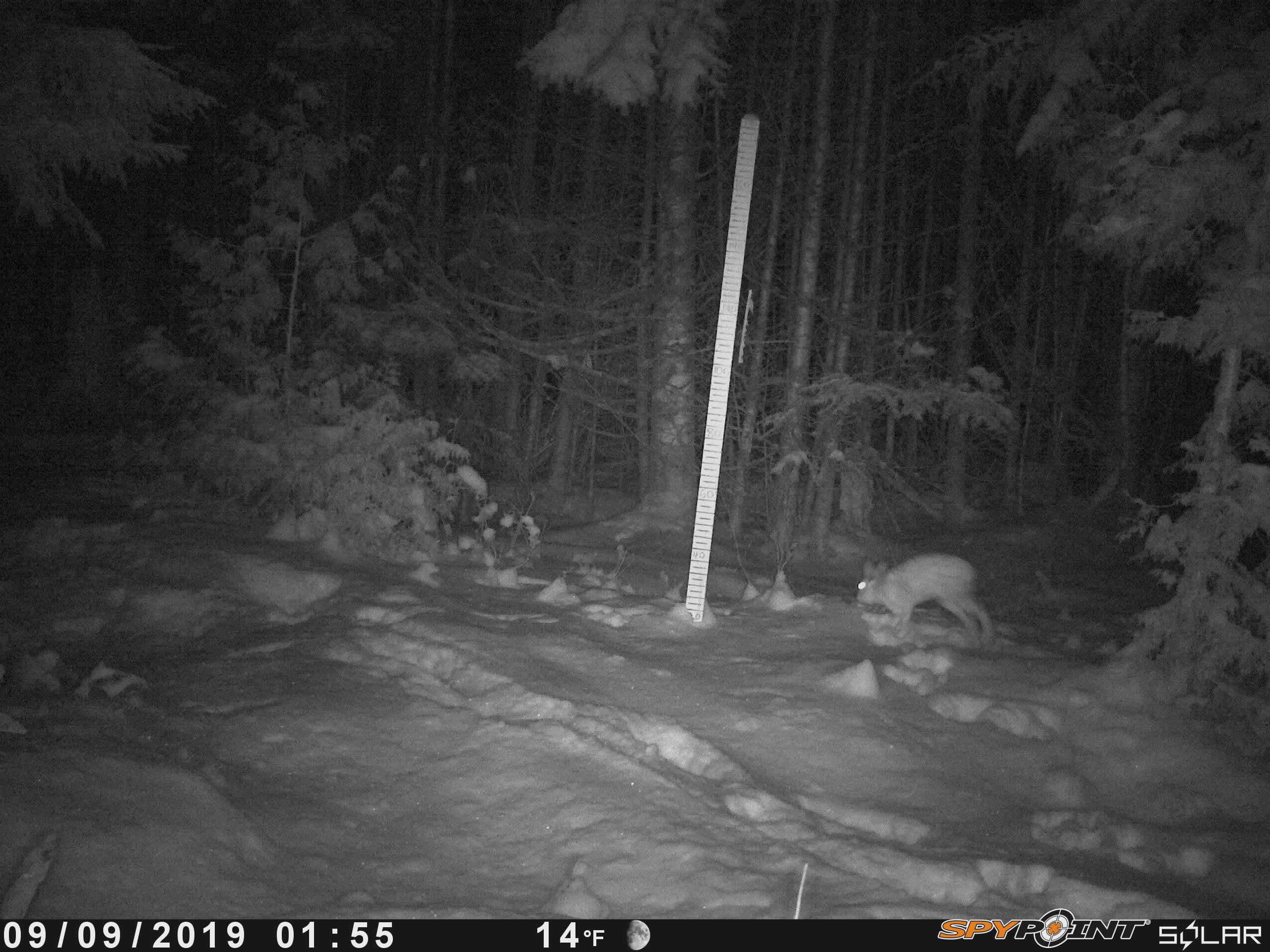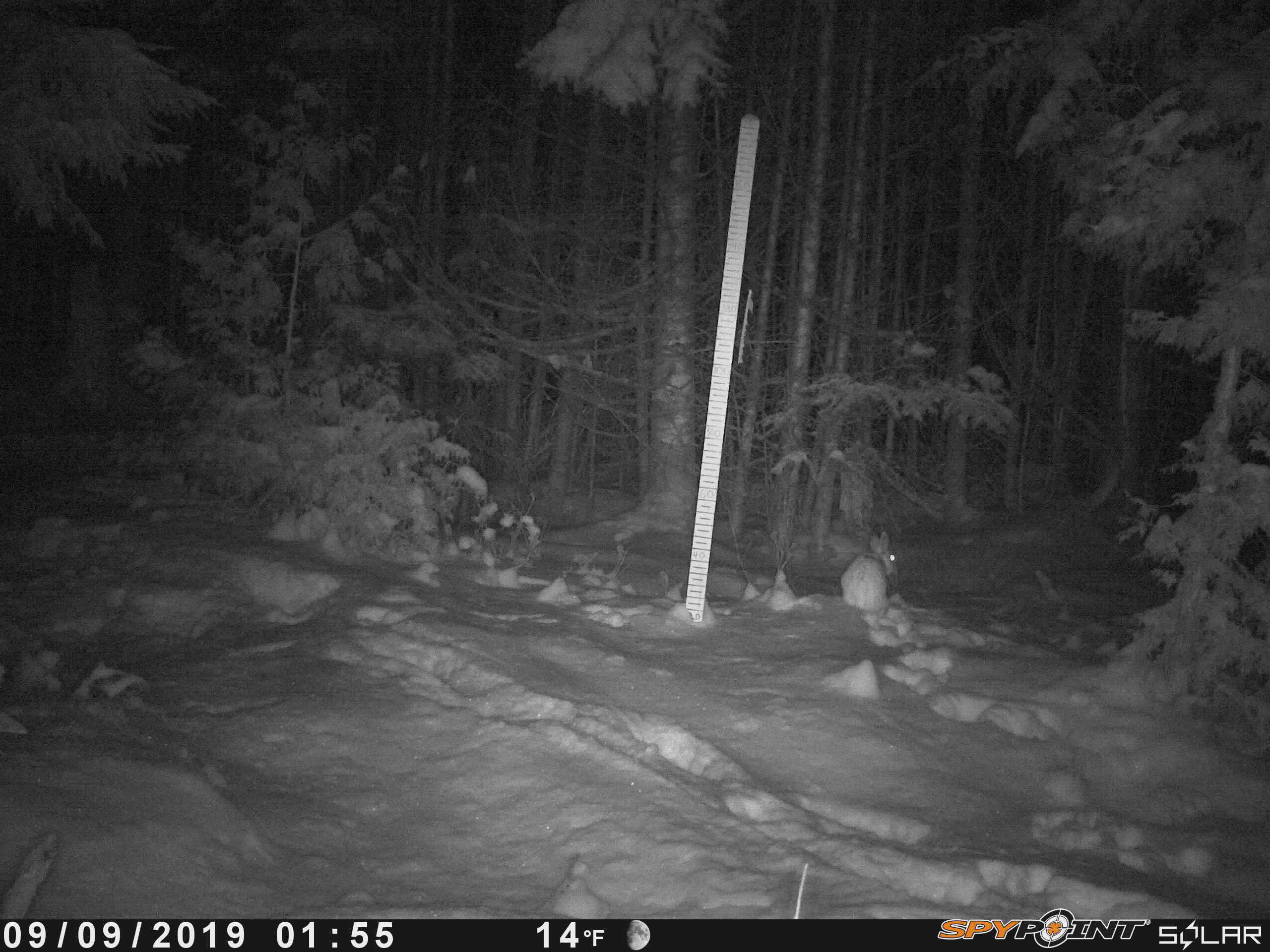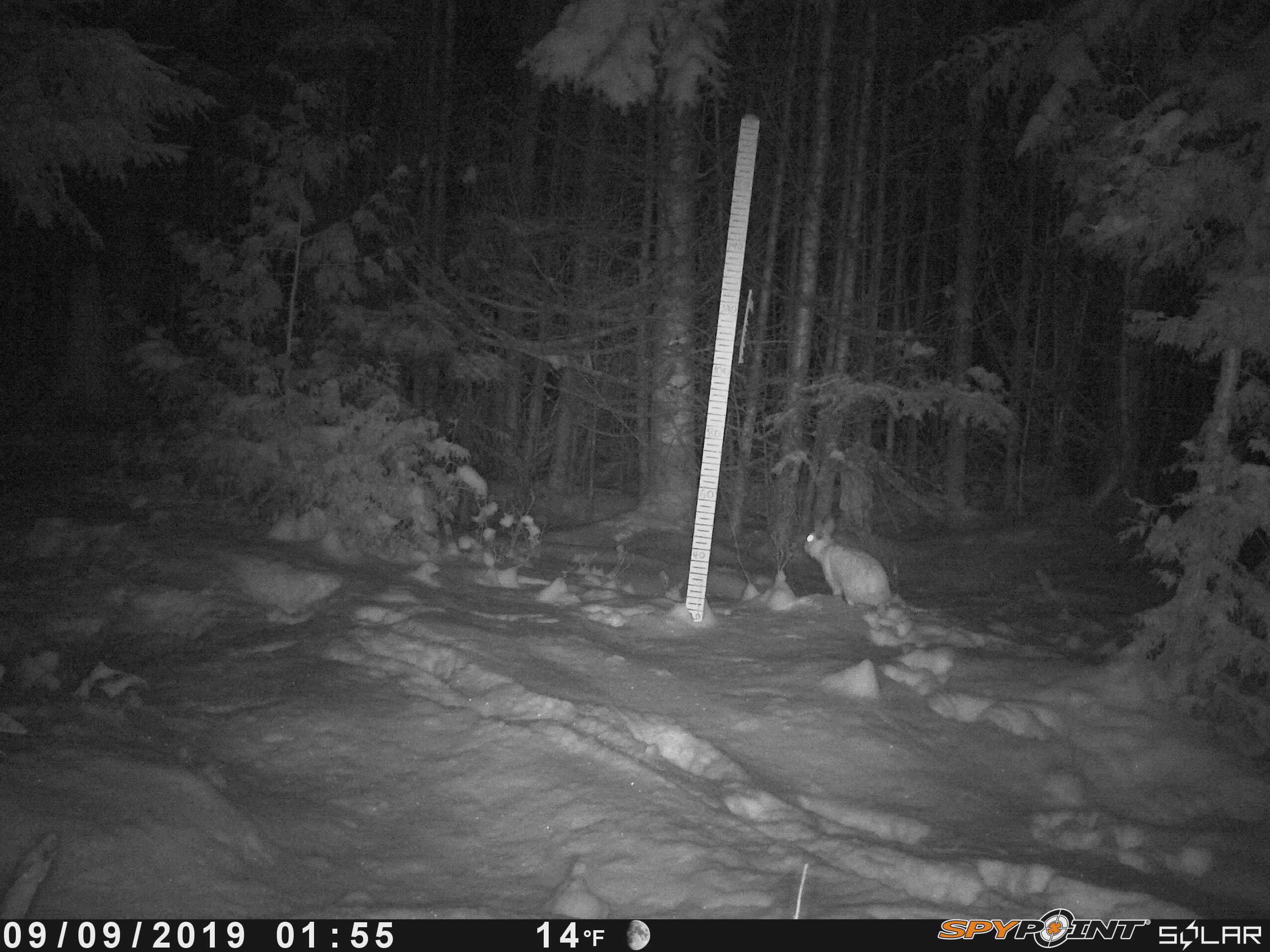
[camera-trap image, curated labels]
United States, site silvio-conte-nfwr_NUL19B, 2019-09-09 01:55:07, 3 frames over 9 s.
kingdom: Animalia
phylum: Chordata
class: Mammalia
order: Lagomorpha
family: Leporidae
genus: Lepus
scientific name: Lepus americanus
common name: snowshoe hare